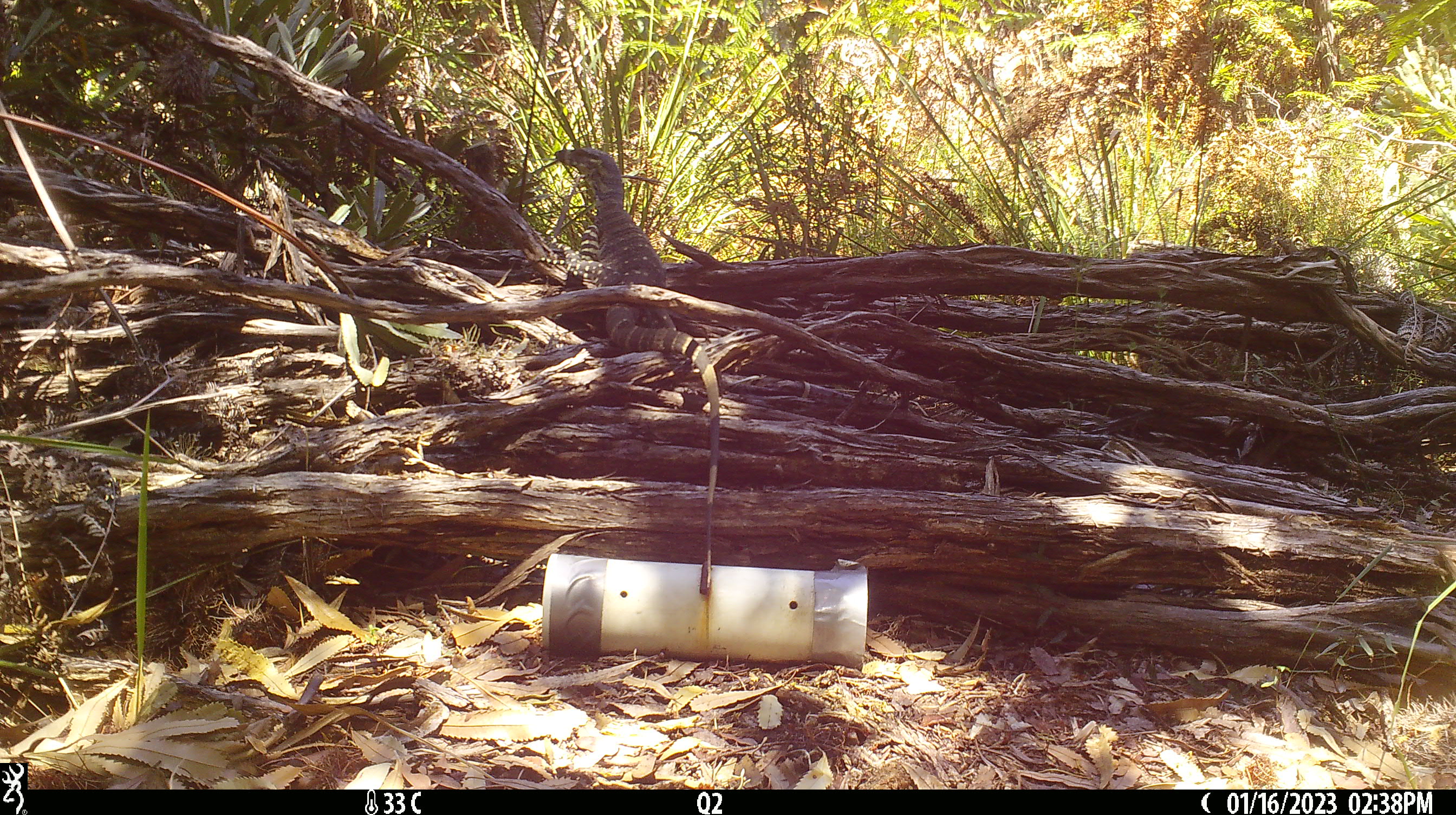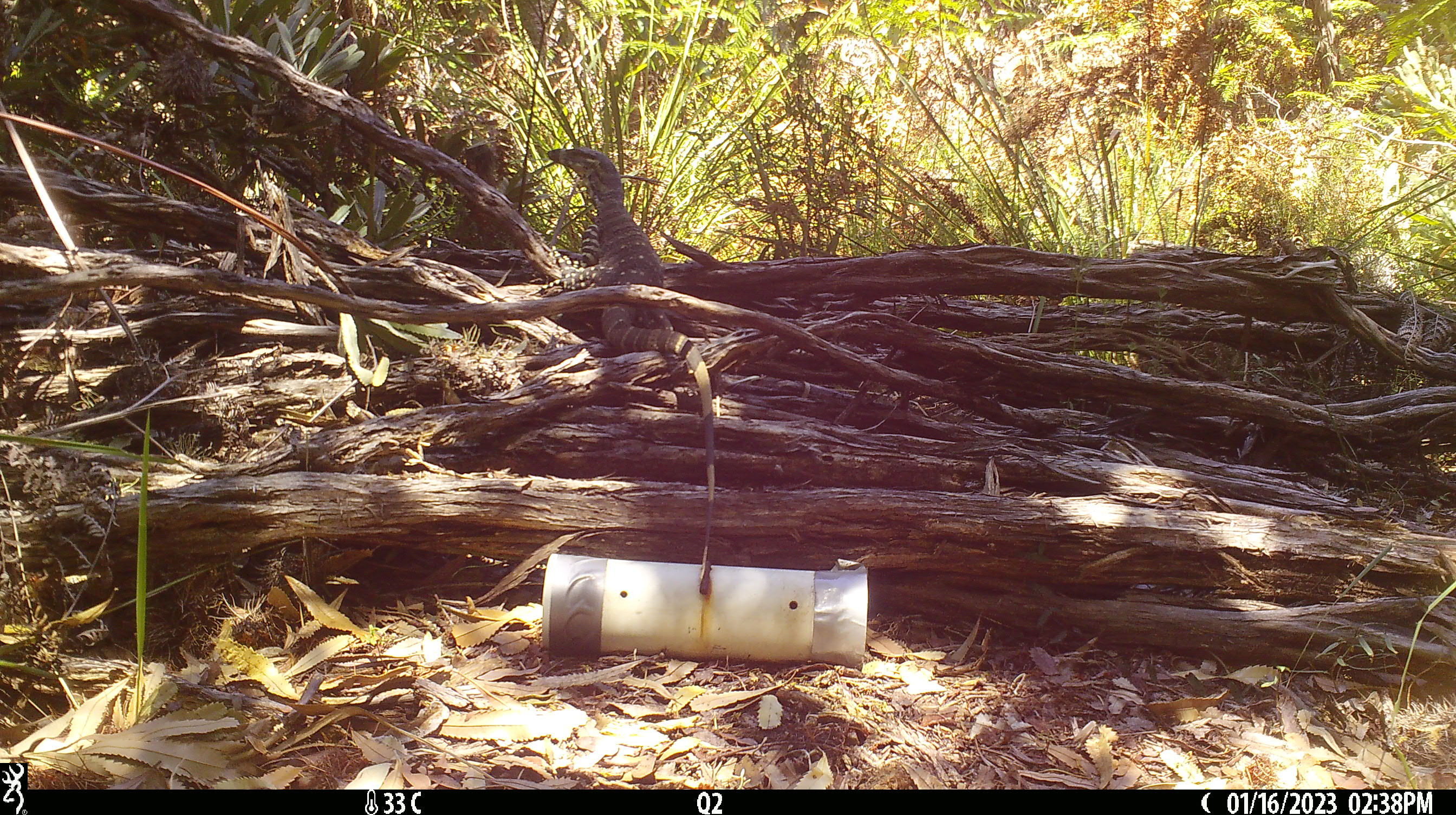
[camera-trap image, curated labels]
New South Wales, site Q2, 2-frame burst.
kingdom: Animalia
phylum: Chordata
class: Reptilia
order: Squamata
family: Varanidae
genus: Varanus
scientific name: Varanus varius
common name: lace monitor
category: goanna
Goanna (lace monitor) (Varanus varius).